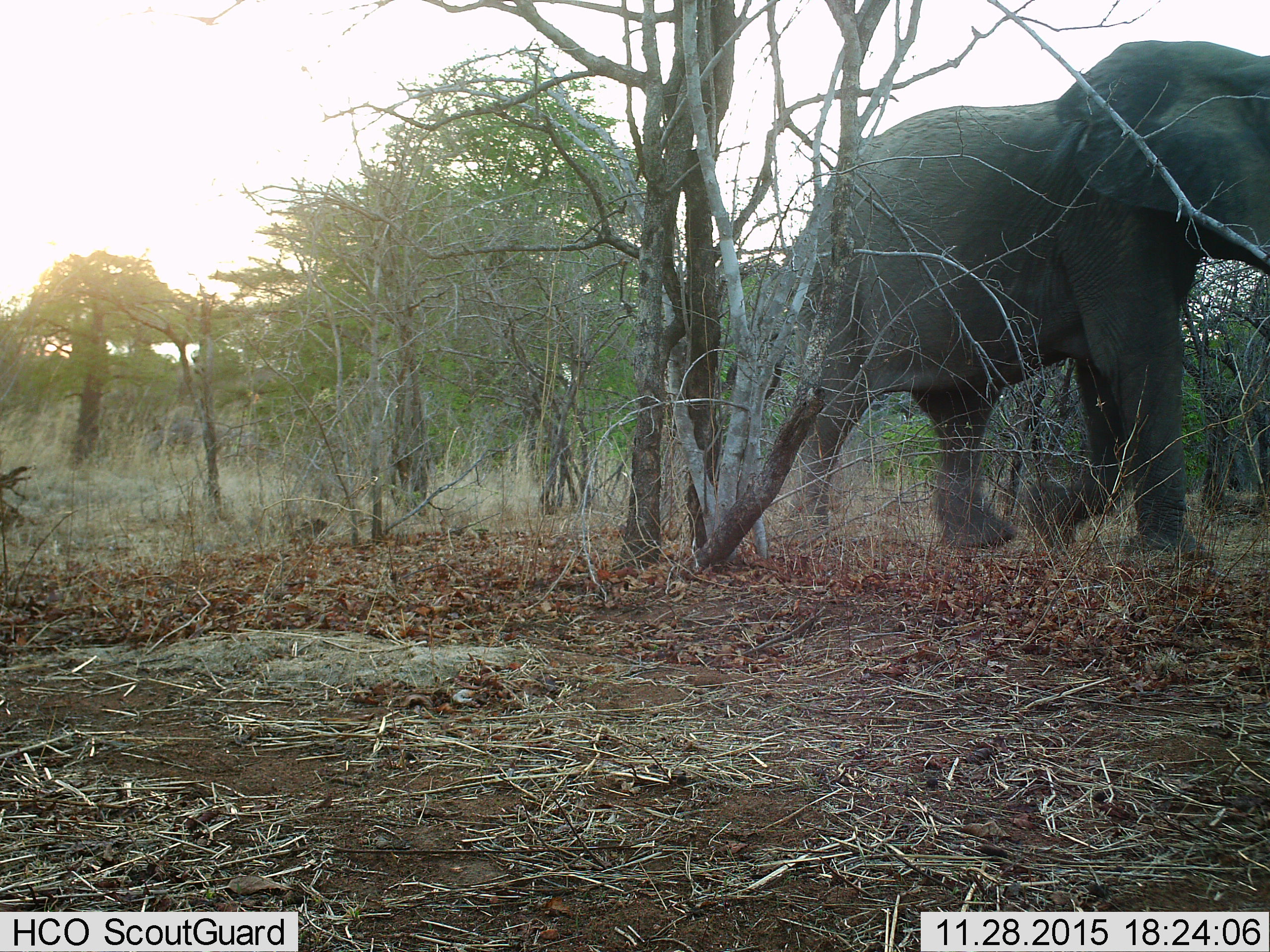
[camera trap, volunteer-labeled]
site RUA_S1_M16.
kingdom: Animalia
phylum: Chordata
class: Mammalia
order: Proboscidea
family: Elephantidae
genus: Loxodonta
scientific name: Loxodonta africana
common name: african bush elephant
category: elephant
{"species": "elephant (african bush elephant) (Loxodonta africana)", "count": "1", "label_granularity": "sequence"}